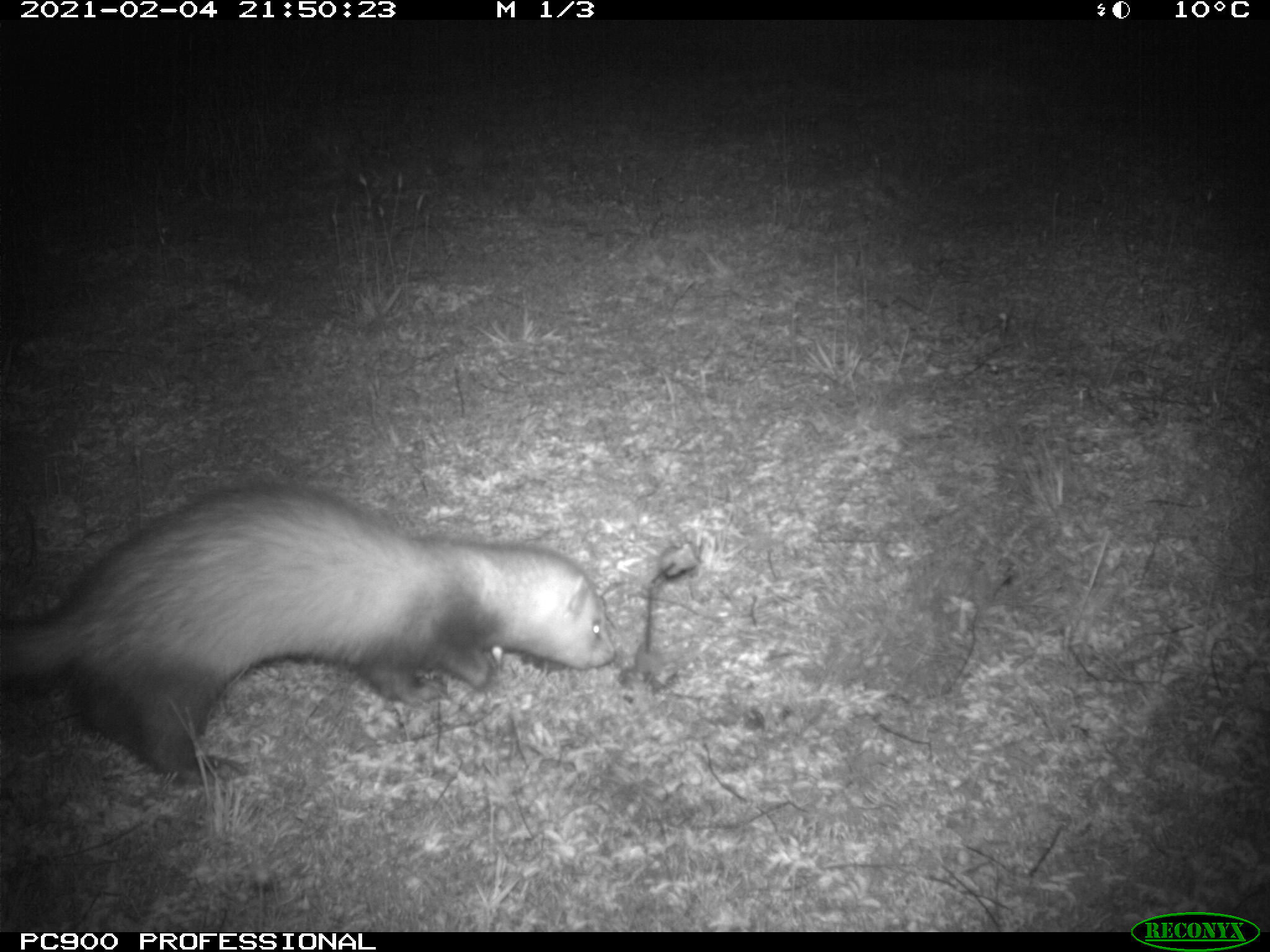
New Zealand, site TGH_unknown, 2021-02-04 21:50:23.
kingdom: Animalia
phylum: Chordata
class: Mammalia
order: Carnivora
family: Mustelidae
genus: Mustela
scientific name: Mustela furo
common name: ferret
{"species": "ferret (Mustela furo)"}